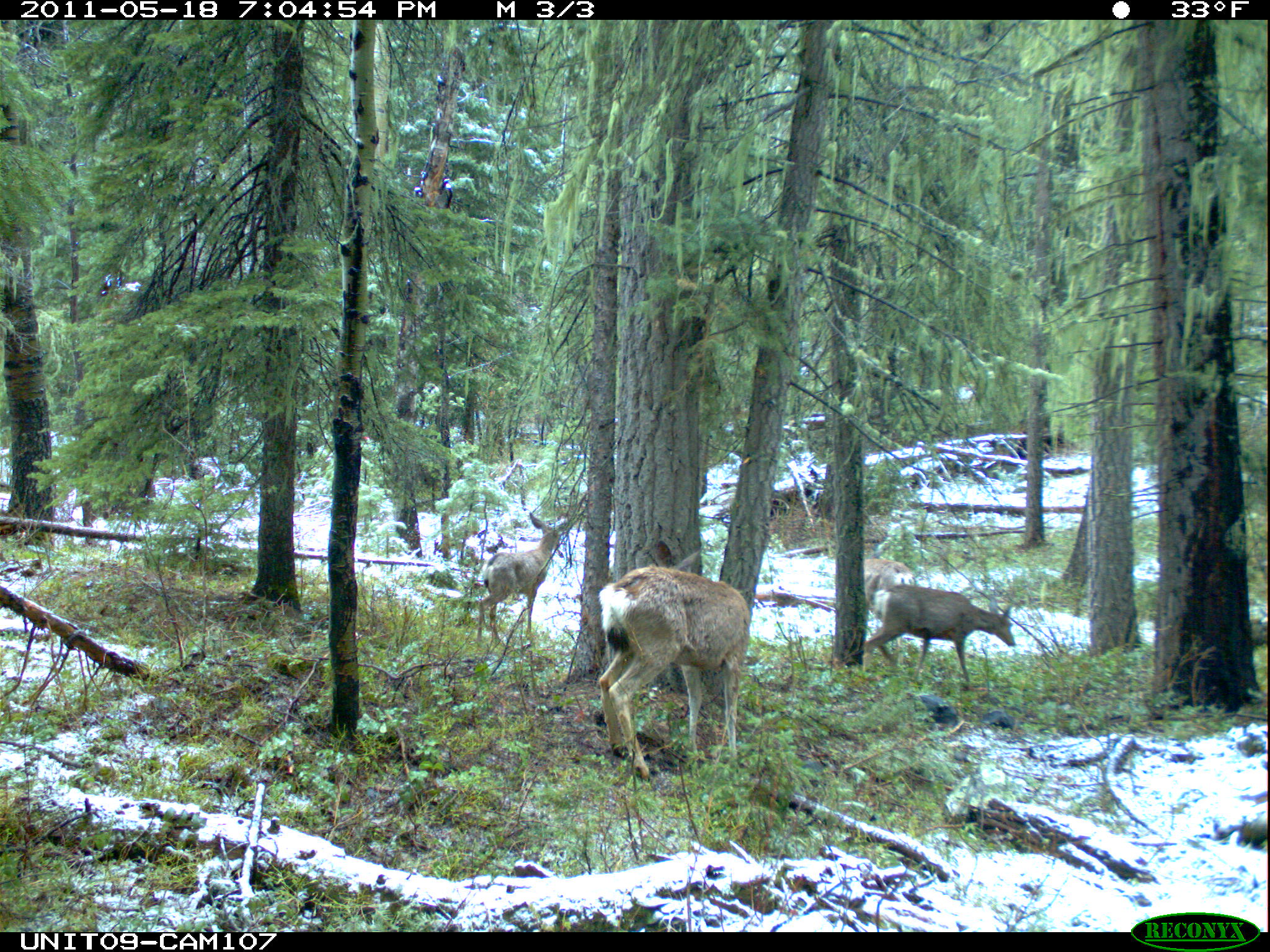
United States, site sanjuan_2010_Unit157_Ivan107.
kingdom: Animalia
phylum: Chordata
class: Mammalia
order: Artiodactyla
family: Cervidae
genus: Odocoileus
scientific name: Odocoileus hemionus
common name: mule deer